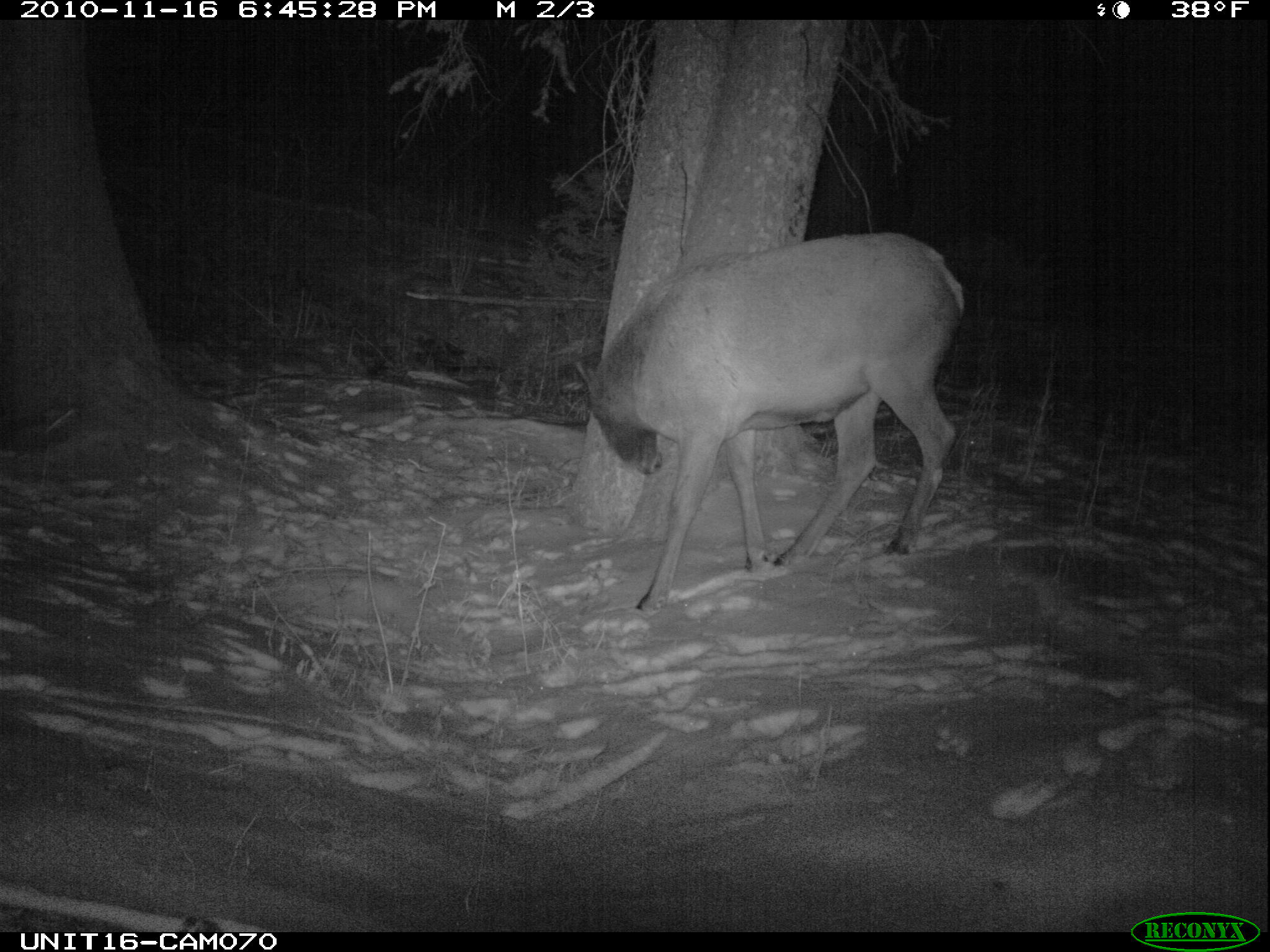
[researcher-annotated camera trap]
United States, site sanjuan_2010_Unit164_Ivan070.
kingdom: Animalia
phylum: Chordata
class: Mammalia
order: Artiodactyla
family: Cervidae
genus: Cervus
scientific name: Cervus elaphus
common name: red deer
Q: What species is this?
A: Cervus elaphus (red deer).